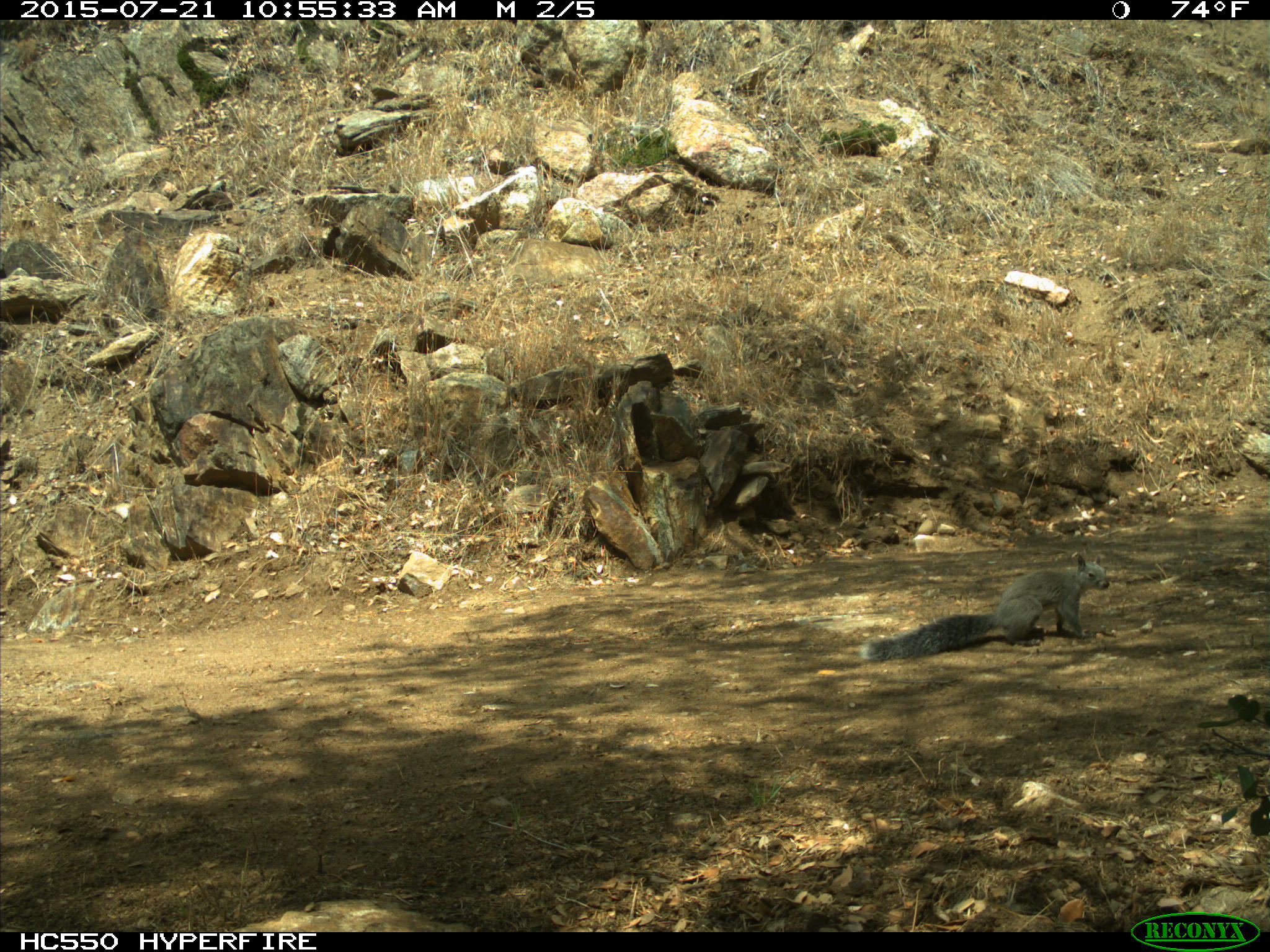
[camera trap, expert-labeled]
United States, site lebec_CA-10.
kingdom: Animalia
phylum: Chordata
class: Mammalia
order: Rodentia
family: Sciuridae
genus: Sciurus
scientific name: Sciurus carolinensis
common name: eastern gray squirrel